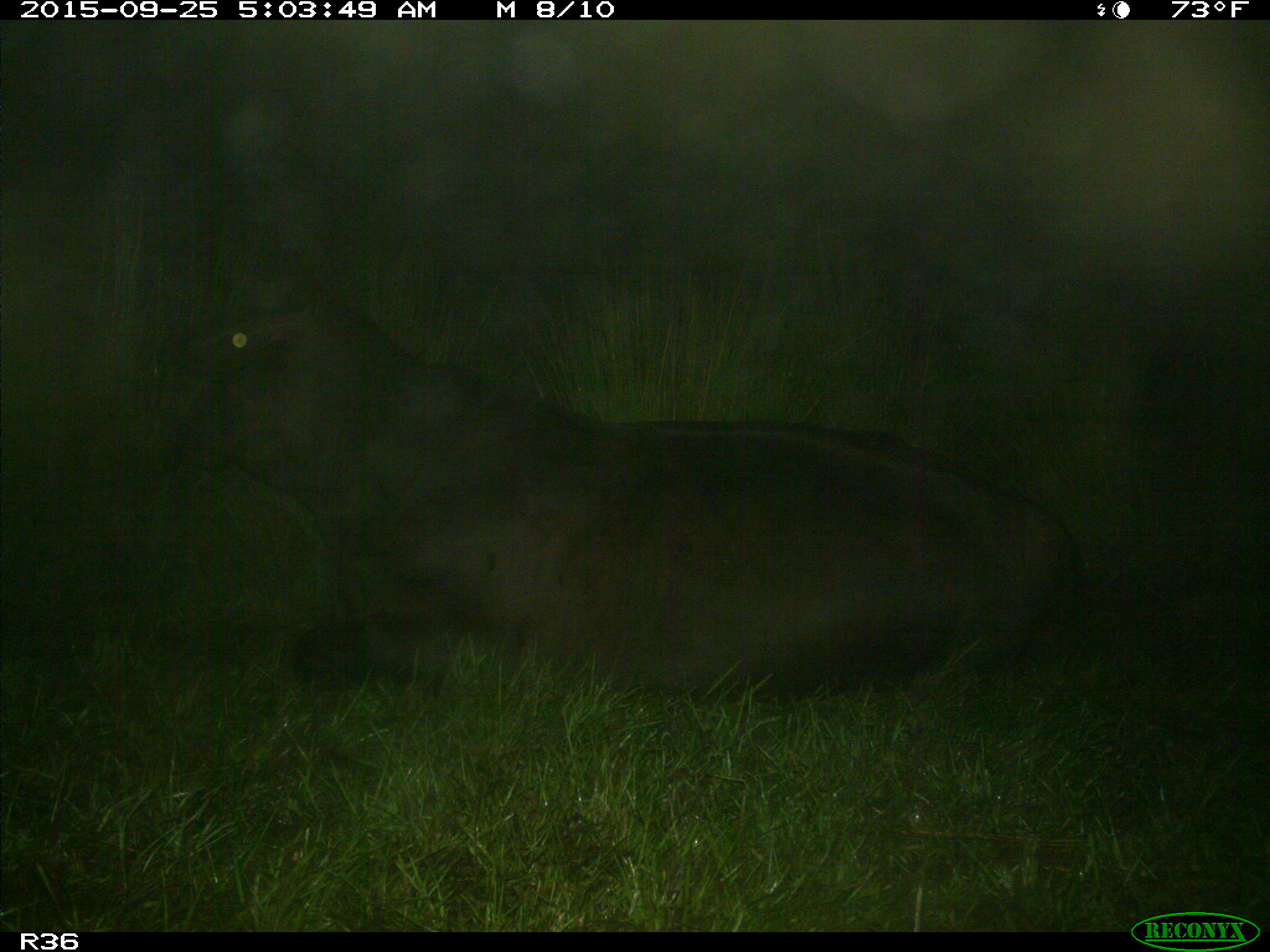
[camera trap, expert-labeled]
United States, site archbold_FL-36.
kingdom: Animalia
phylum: Chordata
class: Mammalia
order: Artiodactyla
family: Bovidae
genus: Bos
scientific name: Bos taurus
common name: domestic cow